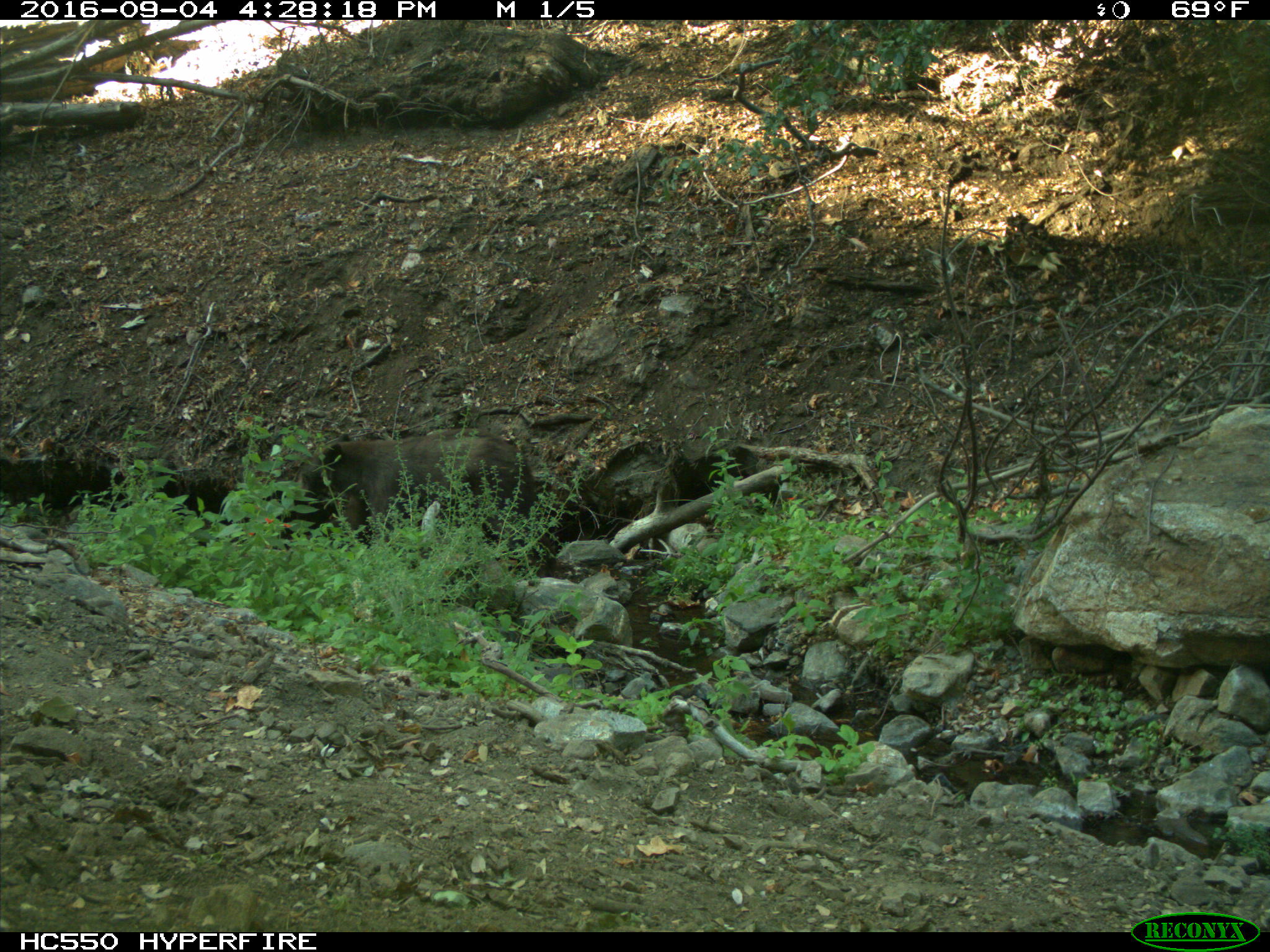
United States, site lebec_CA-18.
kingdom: Animalia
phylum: Chordata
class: Mammalia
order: Carnivora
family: Ursidae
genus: Ursus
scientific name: Ursus americanus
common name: american black bear